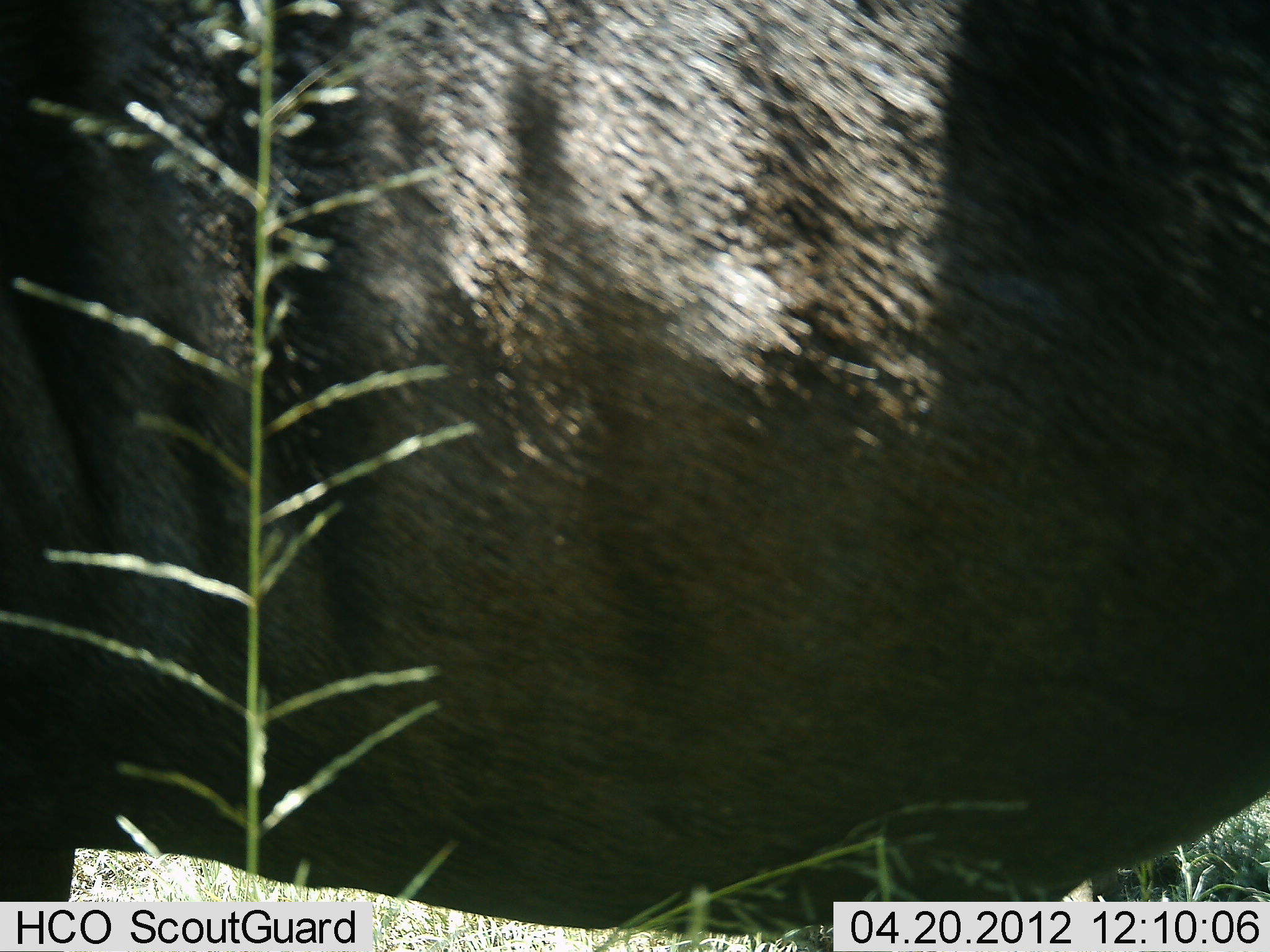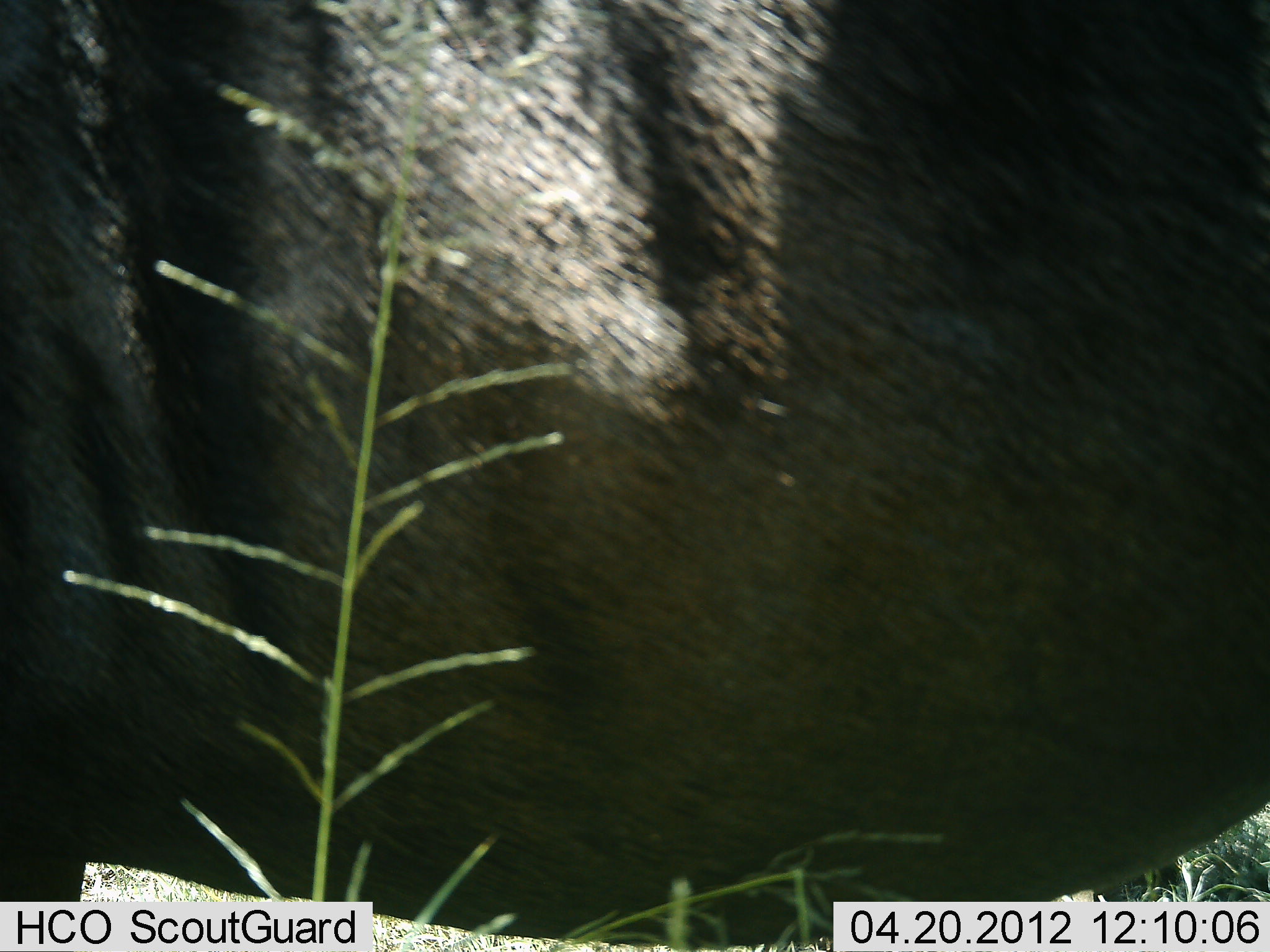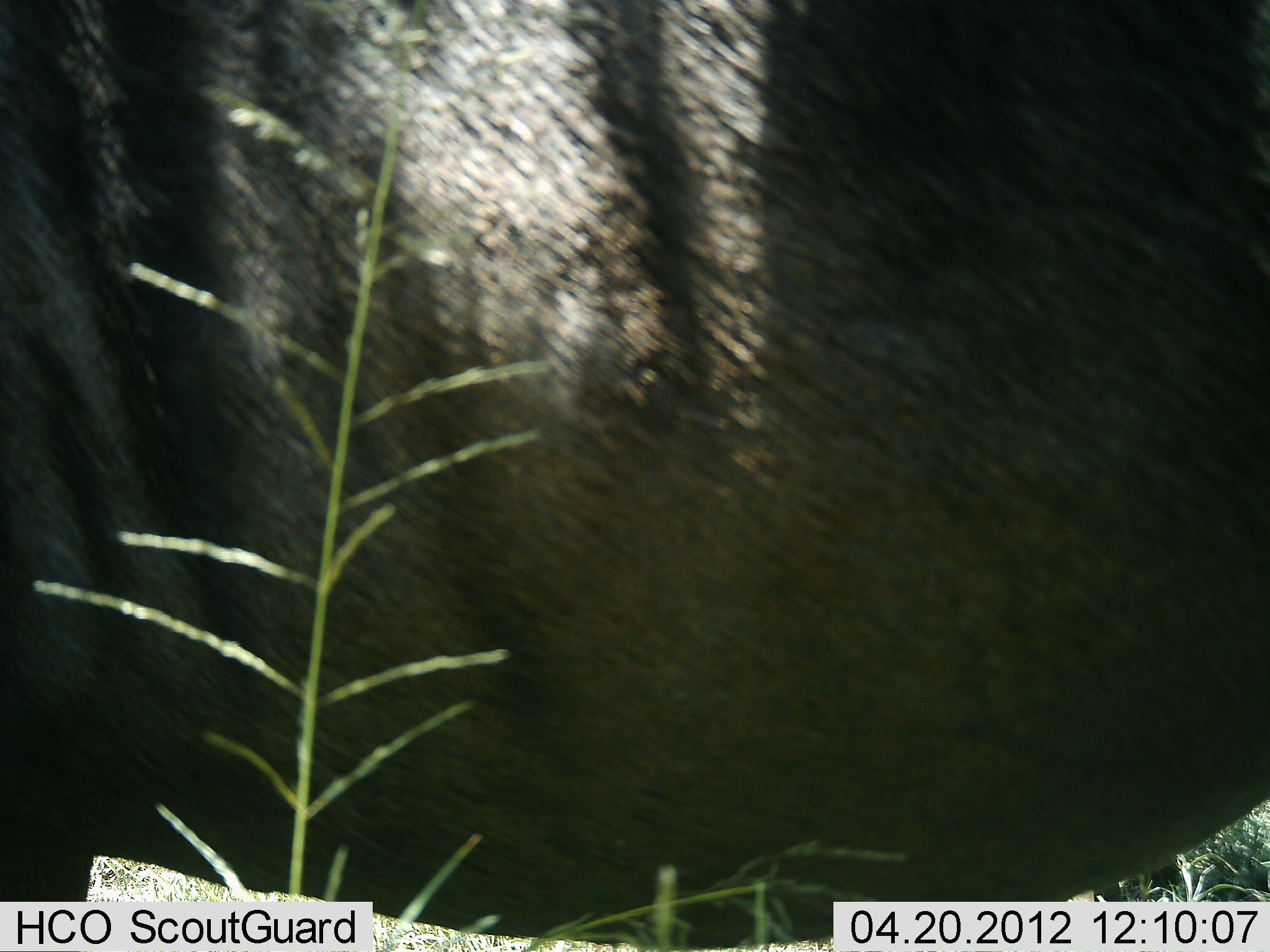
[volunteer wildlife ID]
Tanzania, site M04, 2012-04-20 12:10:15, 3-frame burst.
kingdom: Animalia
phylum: Chordata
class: Mammalia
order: Artiodactyla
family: Bovidae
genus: Connochaetes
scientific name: Connochaetes taurinus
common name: blue wildebeest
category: wildebeest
Wildebeest (blue wildebeest) (Connochaetes taurinus), count 1. Behavior (volunteer vote fractions): standing 67%, resting 0%, moving 33%, interacting 0%. Young present (vote fraction): 0%. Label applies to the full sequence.